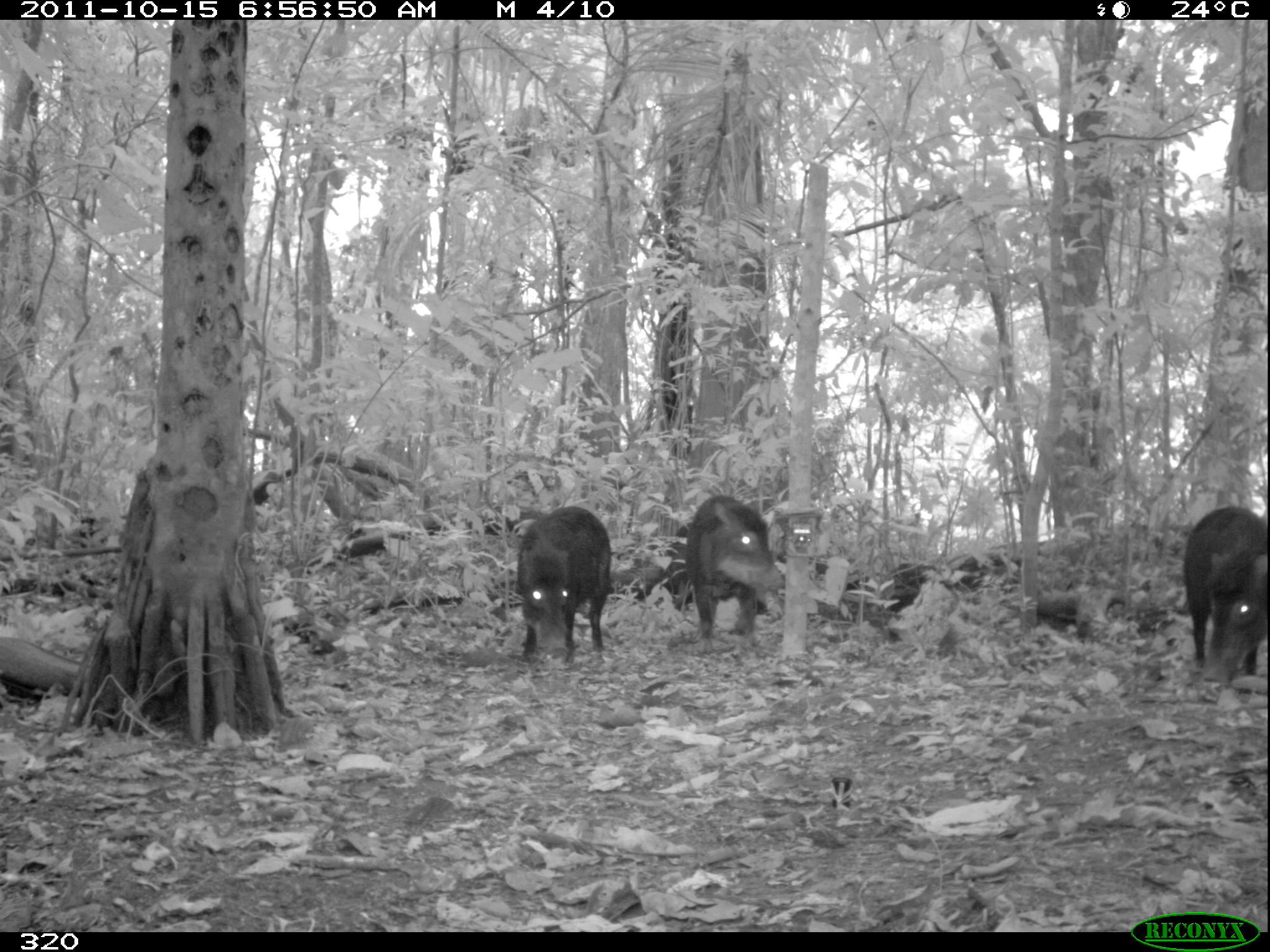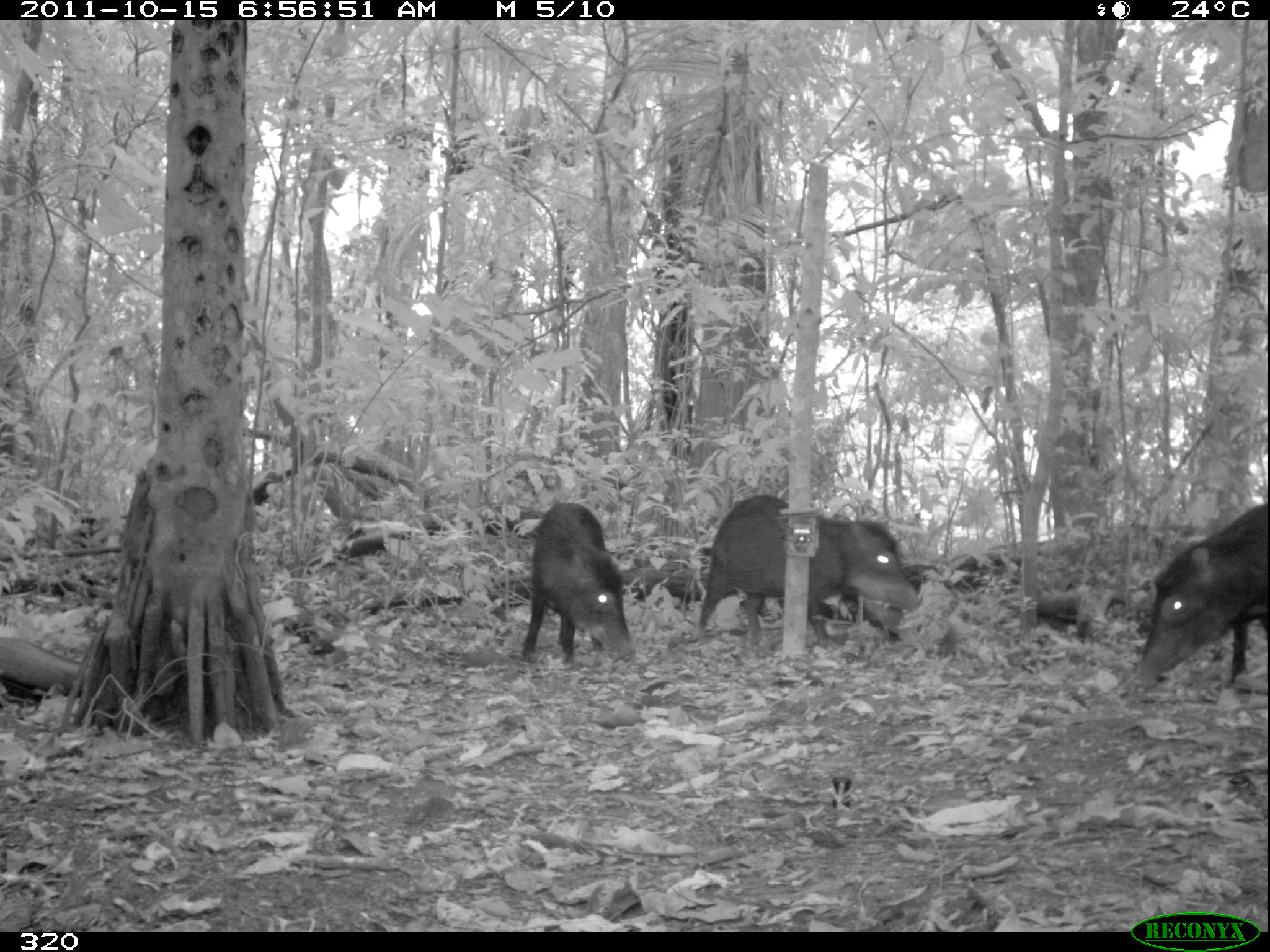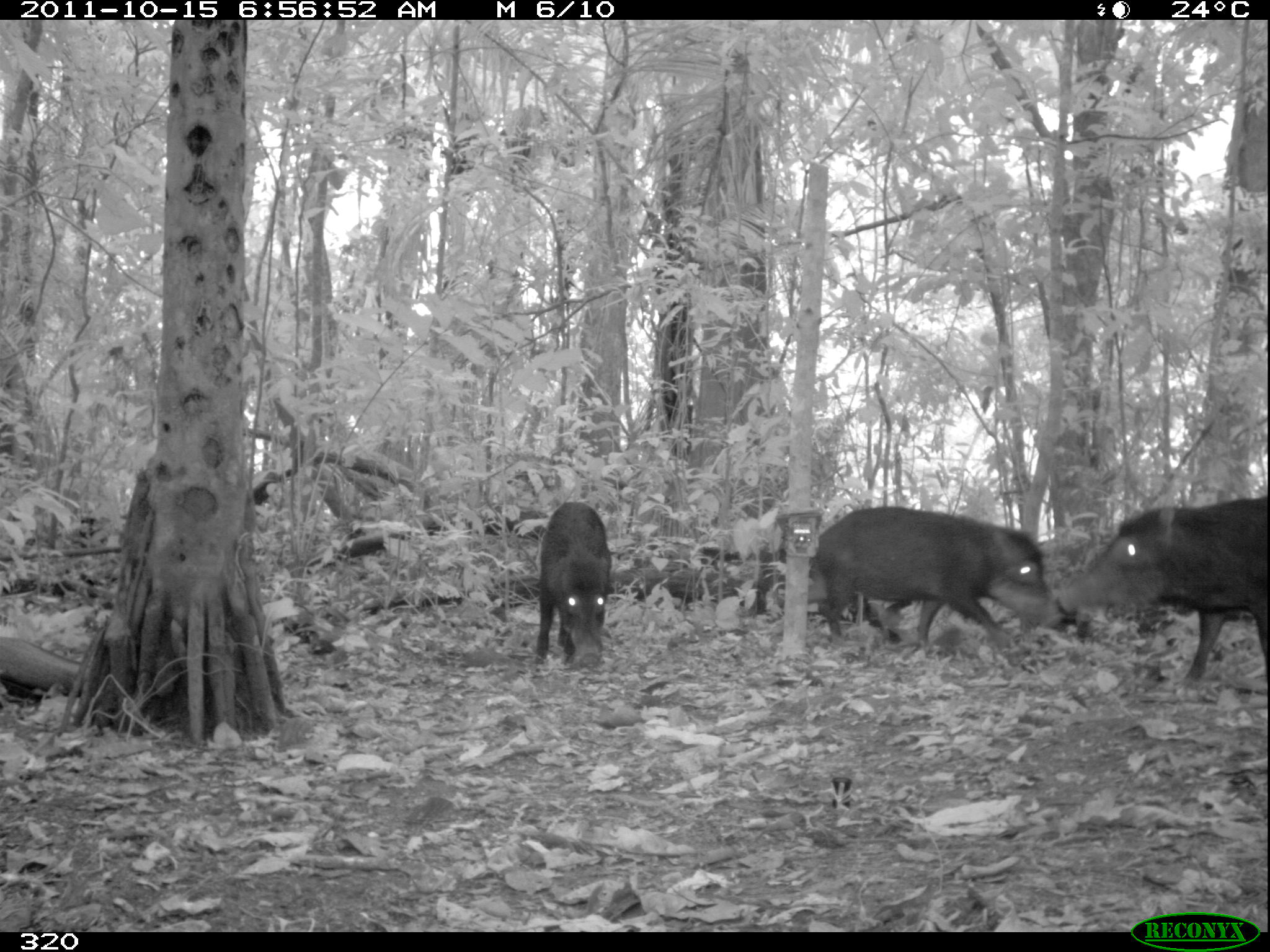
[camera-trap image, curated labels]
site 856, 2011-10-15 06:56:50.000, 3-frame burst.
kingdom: Animalia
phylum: Chordata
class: Mammalia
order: Artiodactyla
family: Tayassuidae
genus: Tayassu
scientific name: Tayassu pecari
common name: white-lipped peccary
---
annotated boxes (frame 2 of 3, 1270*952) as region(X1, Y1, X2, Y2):
tayassu pecari: region(692, 491, 923, 644); region(1130, 499, 1270, 692); region(518, 497, 637, 662)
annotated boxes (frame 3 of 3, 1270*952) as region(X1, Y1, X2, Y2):
tayassu pecari: region(1057, 493, 1270, 691); region(807, 502, 1054, 654); region(533, 498, 613, 669)